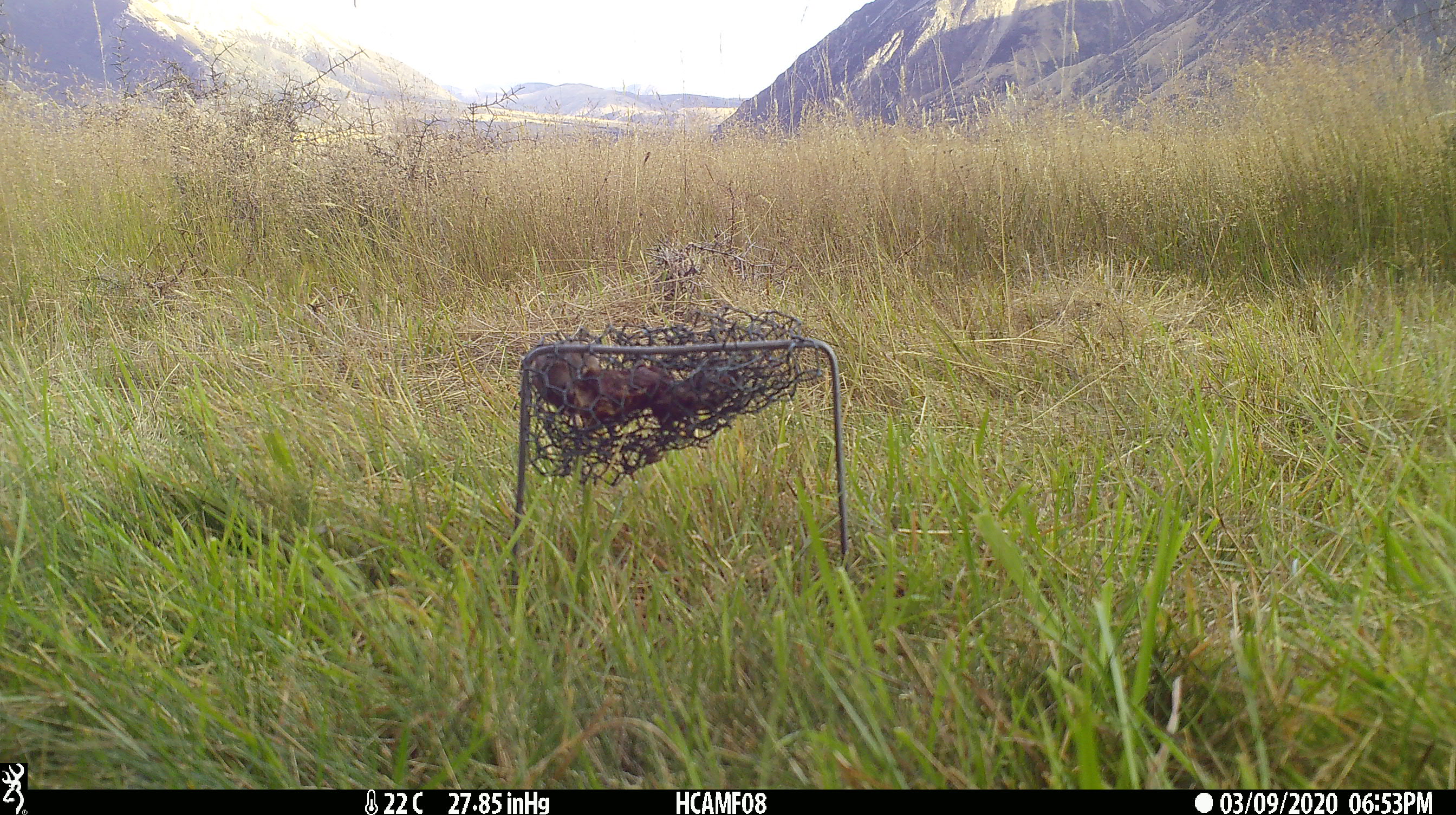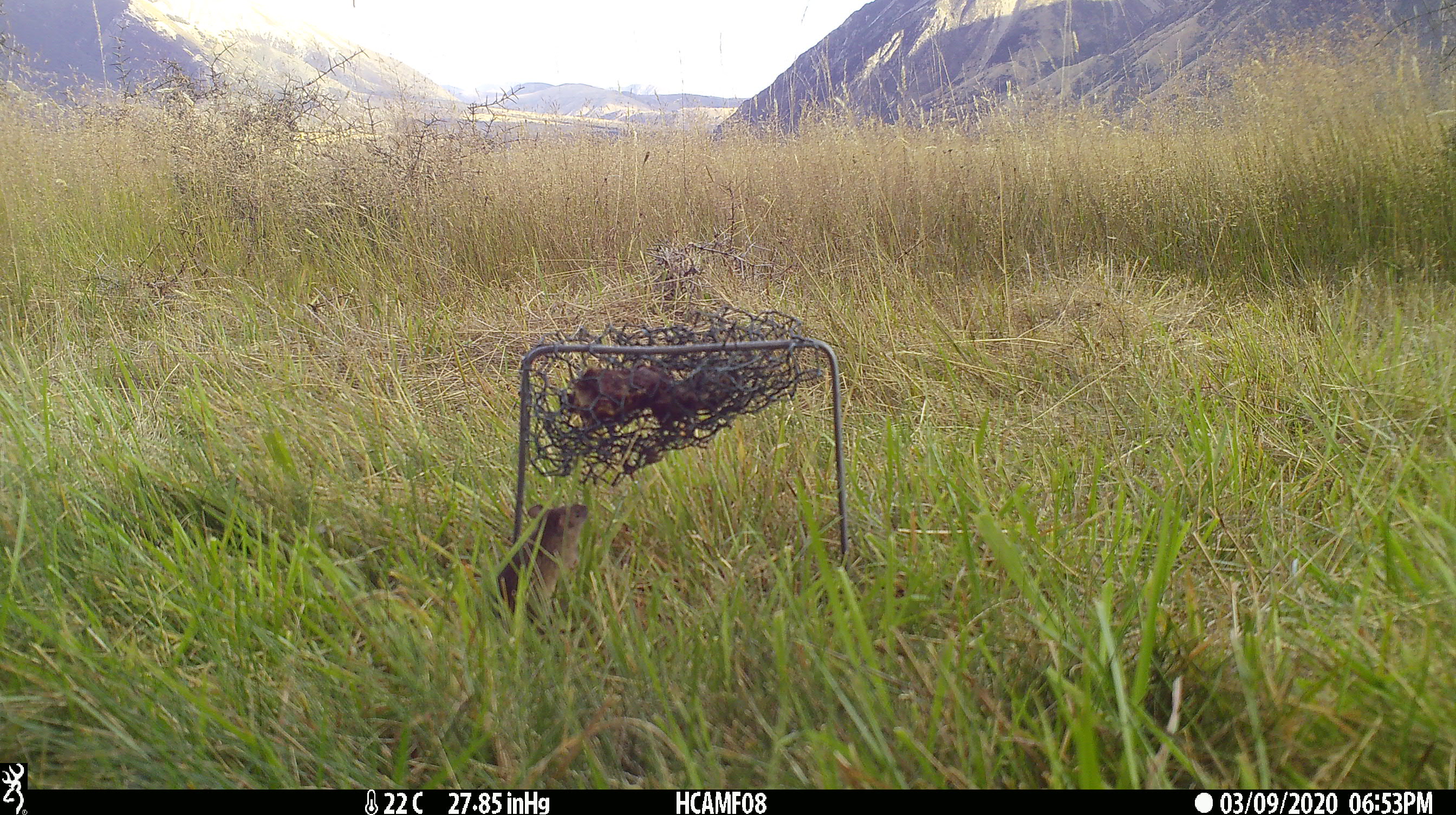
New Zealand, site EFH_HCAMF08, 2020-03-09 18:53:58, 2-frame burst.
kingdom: Animalia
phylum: Chordata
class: Mammalia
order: Rodentia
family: Muridae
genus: Mus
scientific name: Mus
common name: mouse